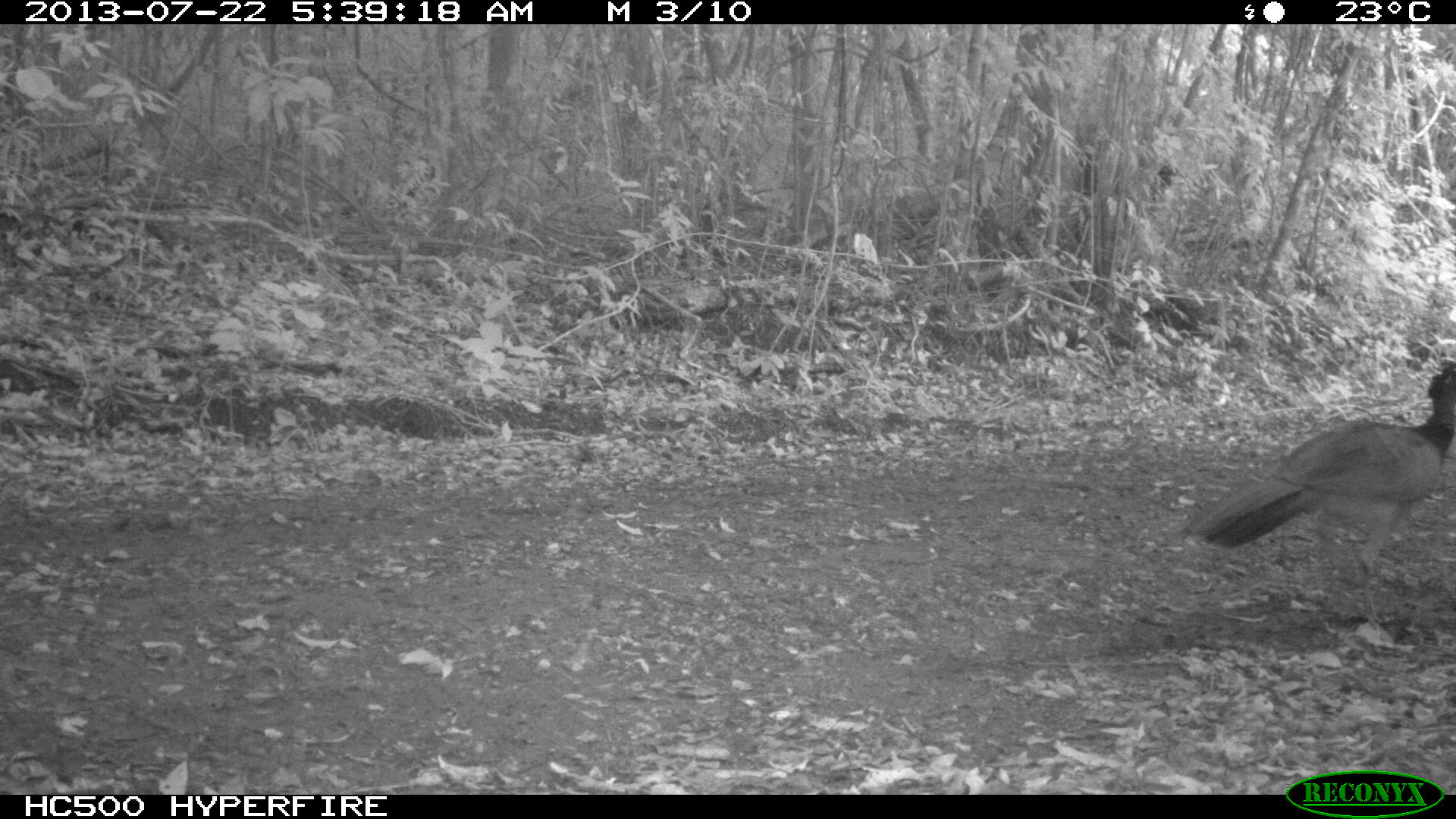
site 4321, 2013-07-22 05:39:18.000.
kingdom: Animalia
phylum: Chordata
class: Aves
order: Galliformes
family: Cracidae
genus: Crax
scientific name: Crax rubra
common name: great curassow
Crax rubra (great curassow), count 1, sex female.